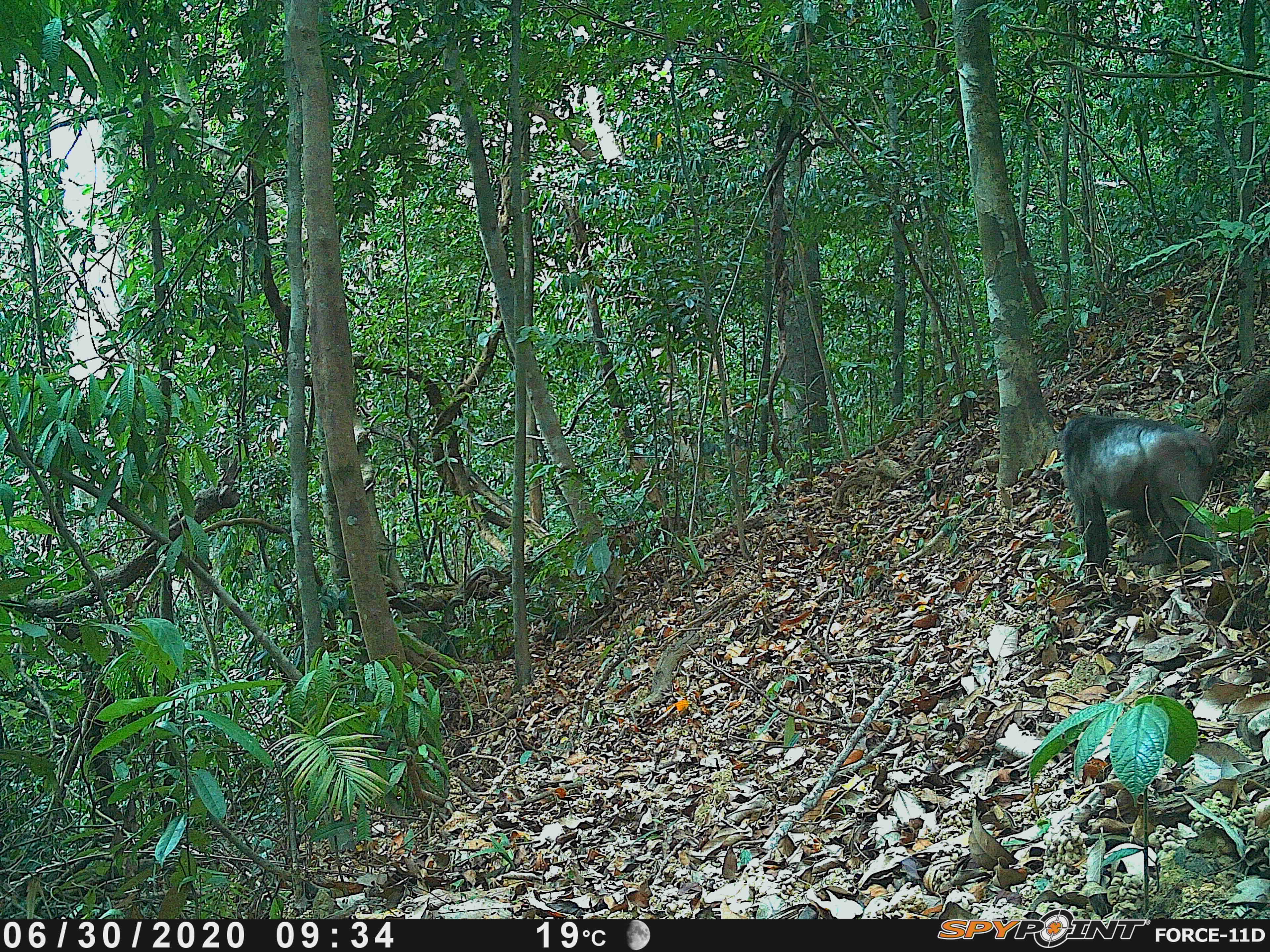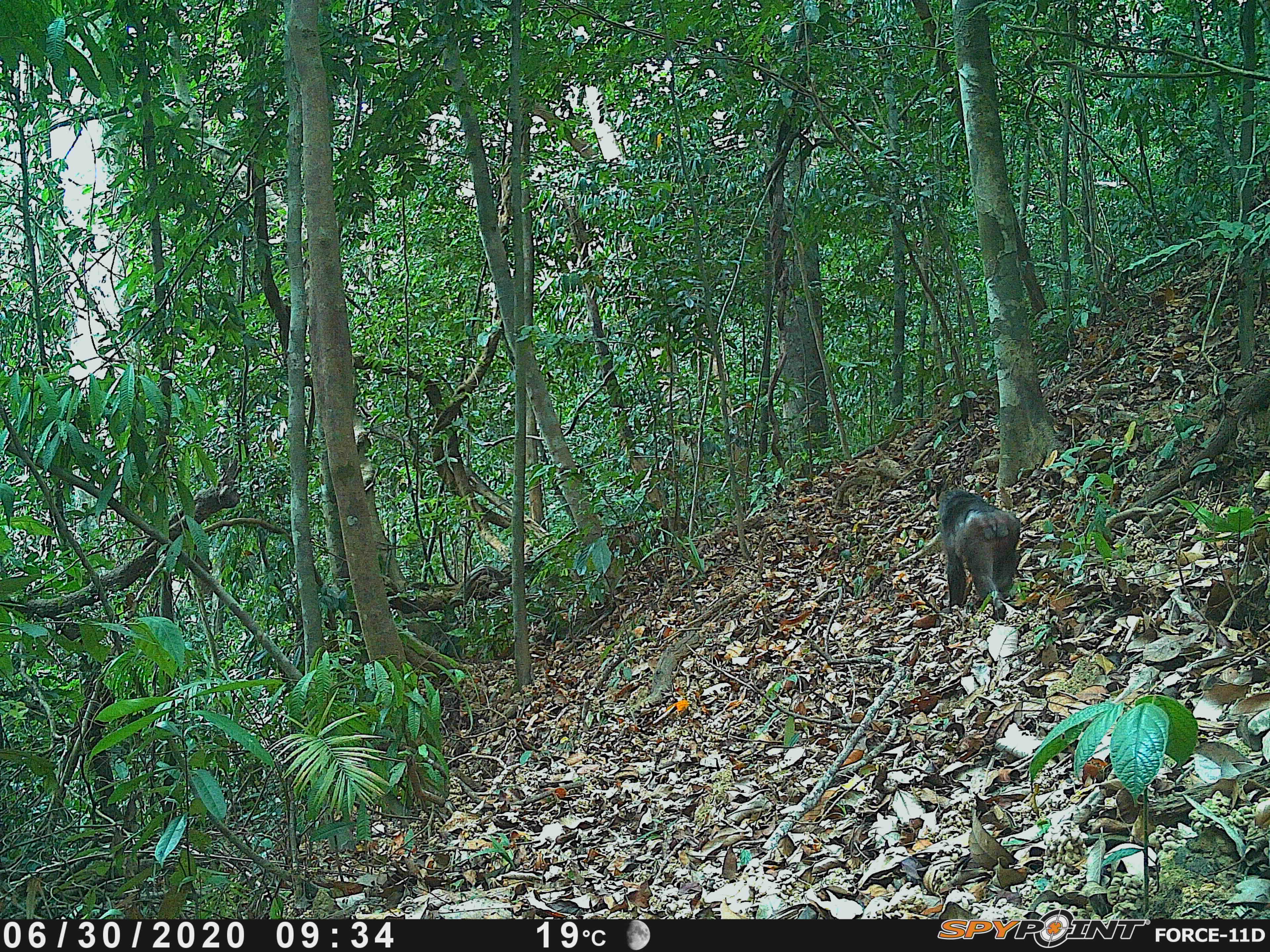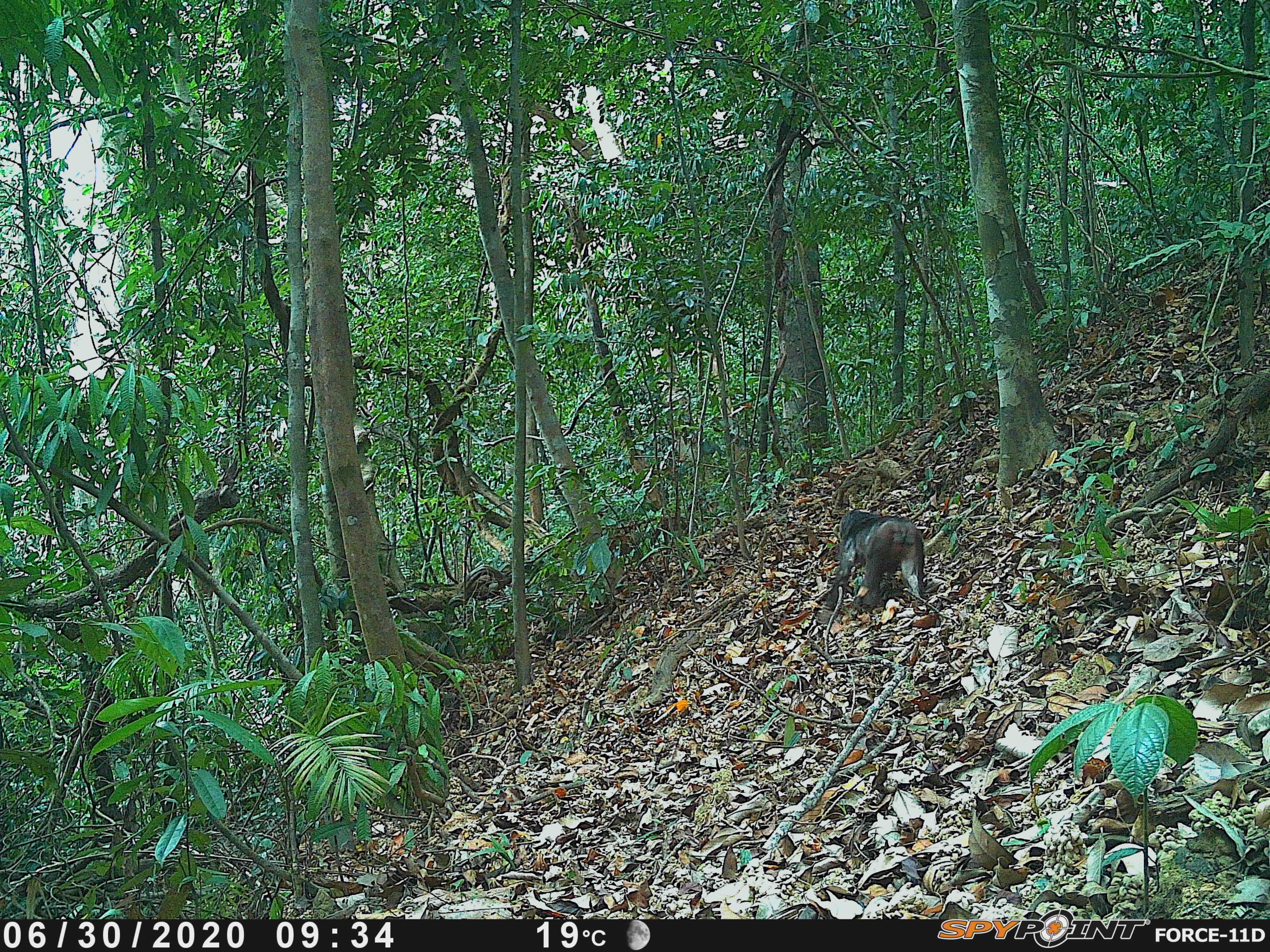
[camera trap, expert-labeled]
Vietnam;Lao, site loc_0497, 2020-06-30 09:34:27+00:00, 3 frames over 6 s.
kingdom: Animalia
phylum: Chordata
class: Mammalia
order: Primates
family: Cercopithecidae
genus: Macaca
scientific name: Macaca arctoides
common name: stump-tailed macaque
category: stump tailed macaque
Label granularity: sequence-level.